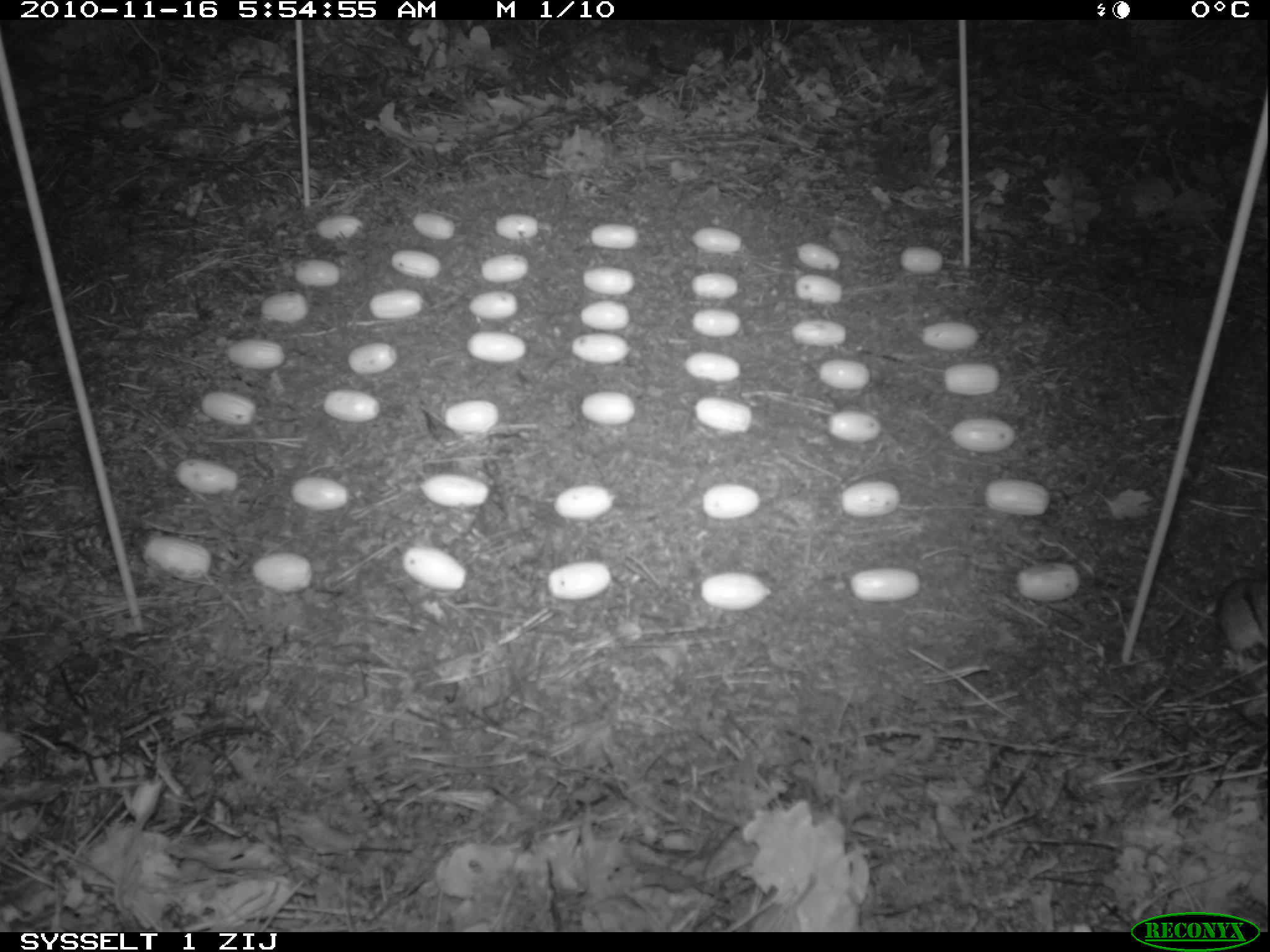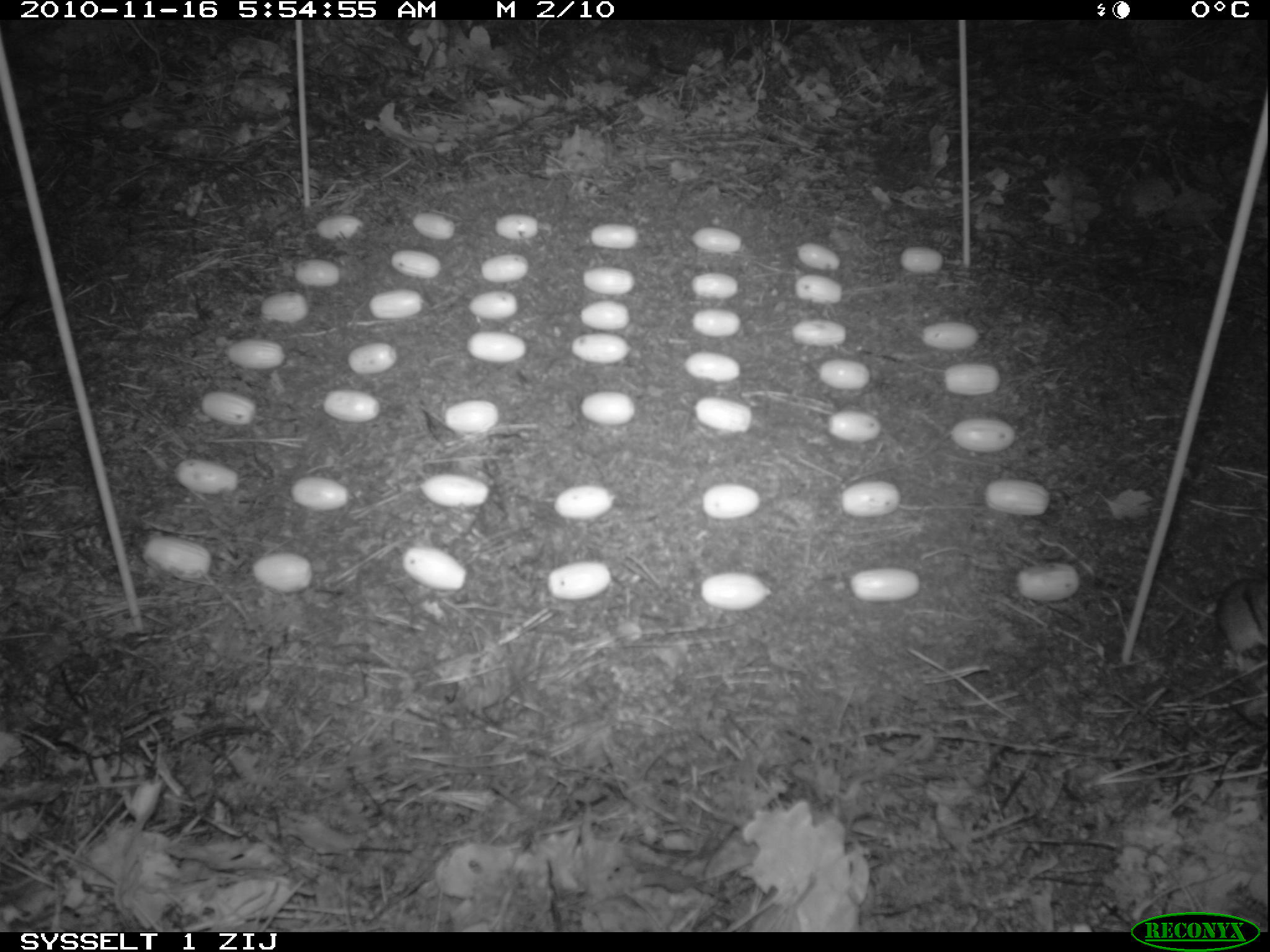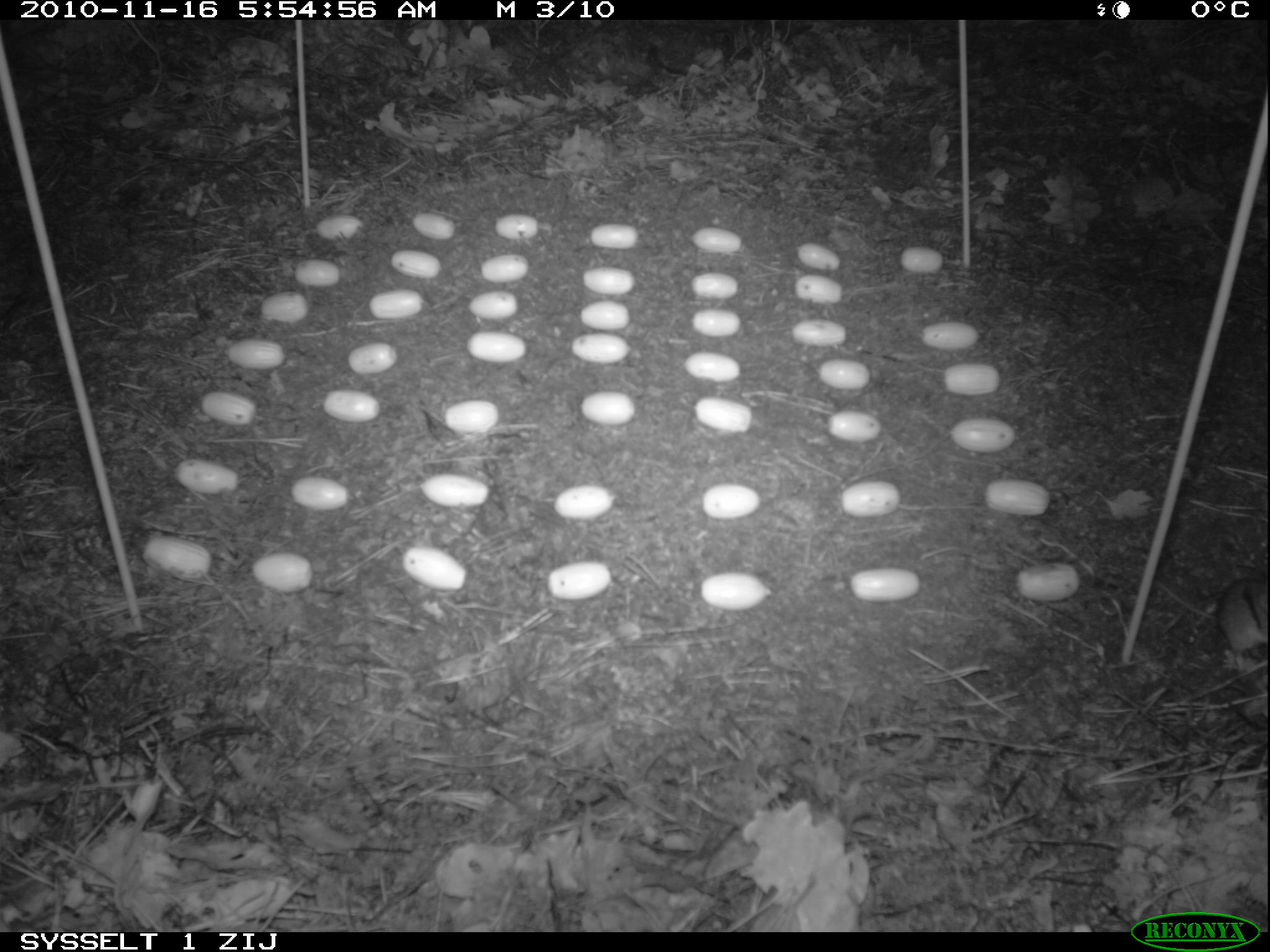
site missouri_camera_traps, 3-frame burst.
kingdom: Animalia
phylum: Chordata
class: Mammalia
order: Rodentia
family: Muridae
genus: Apodemus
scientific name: Apodemus sylvaticus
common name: wood mouse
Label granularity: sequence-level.